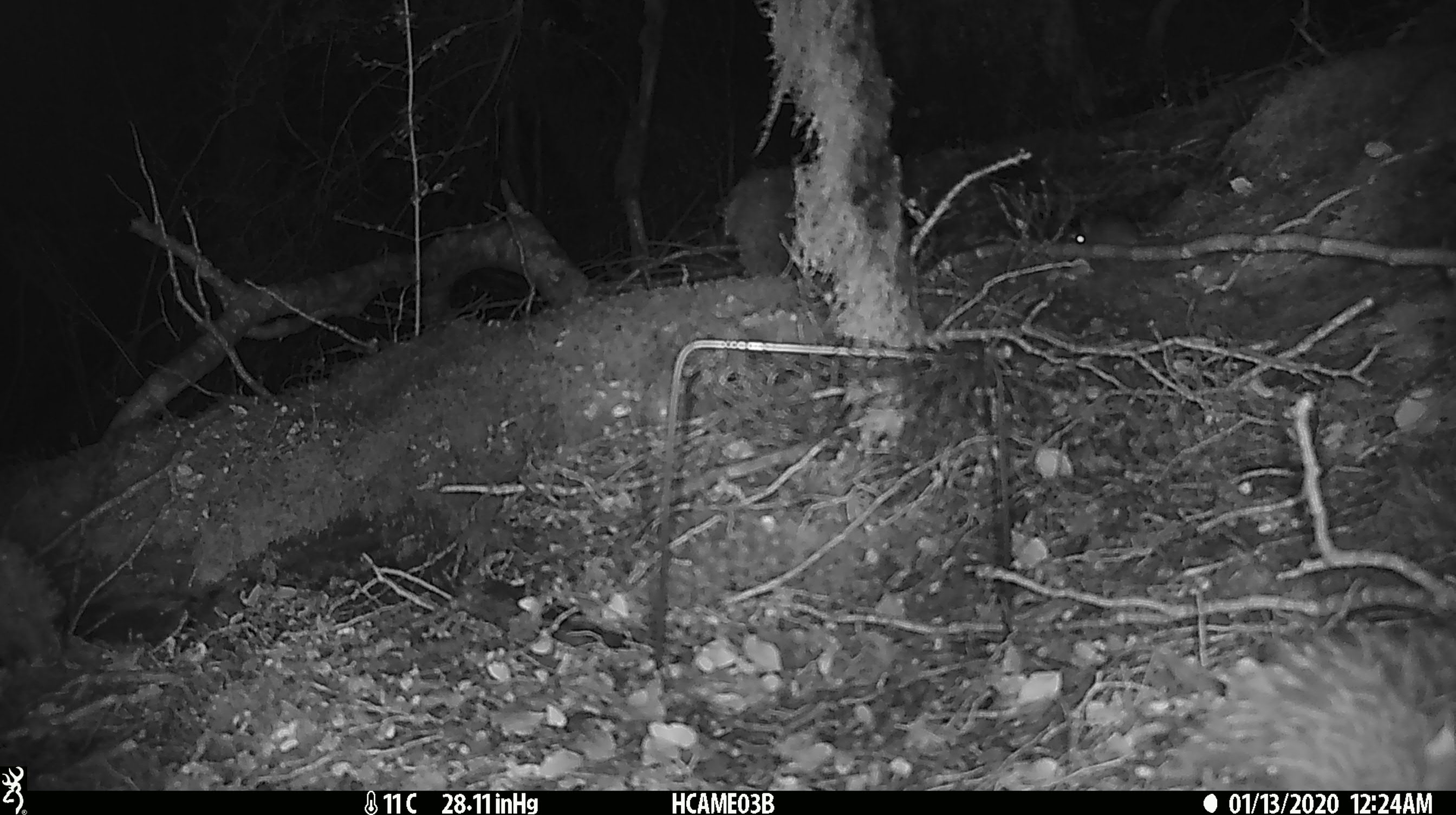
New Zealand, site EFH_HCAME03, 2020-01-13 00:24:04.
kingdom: Animalia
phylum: Chordata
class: Mammalia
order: Rodentia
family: Muridae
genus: Mus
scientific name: Mus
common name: mouse